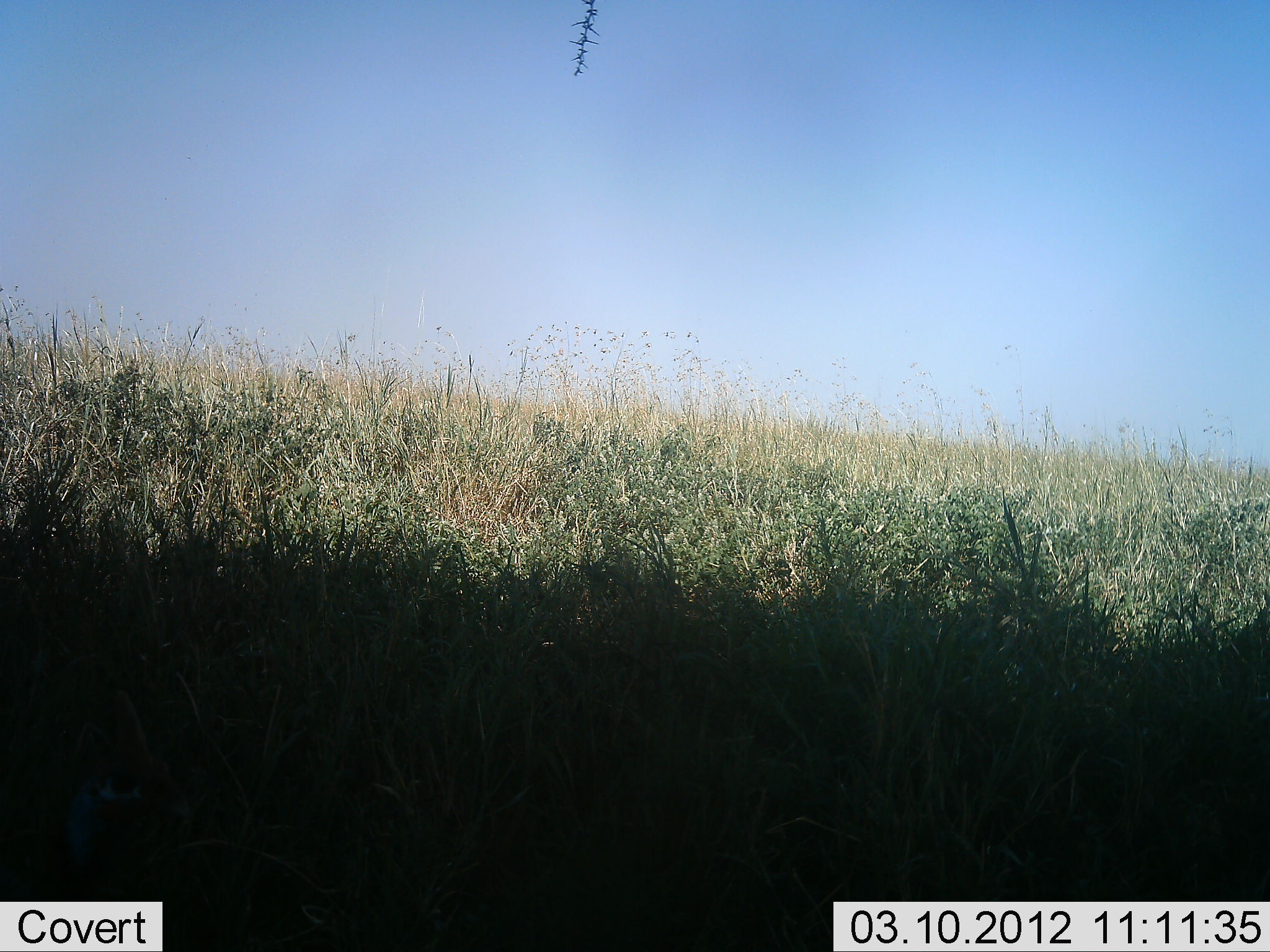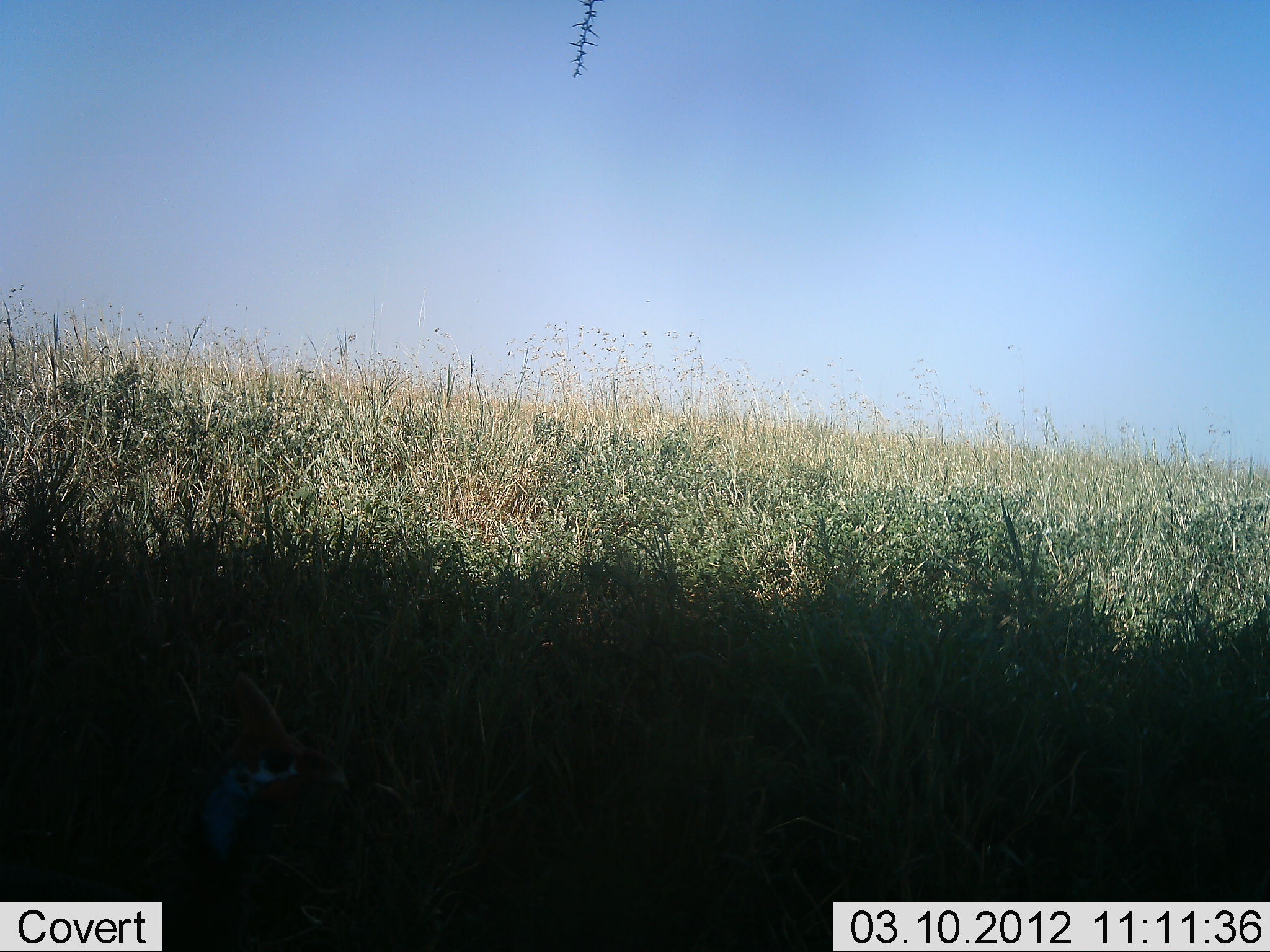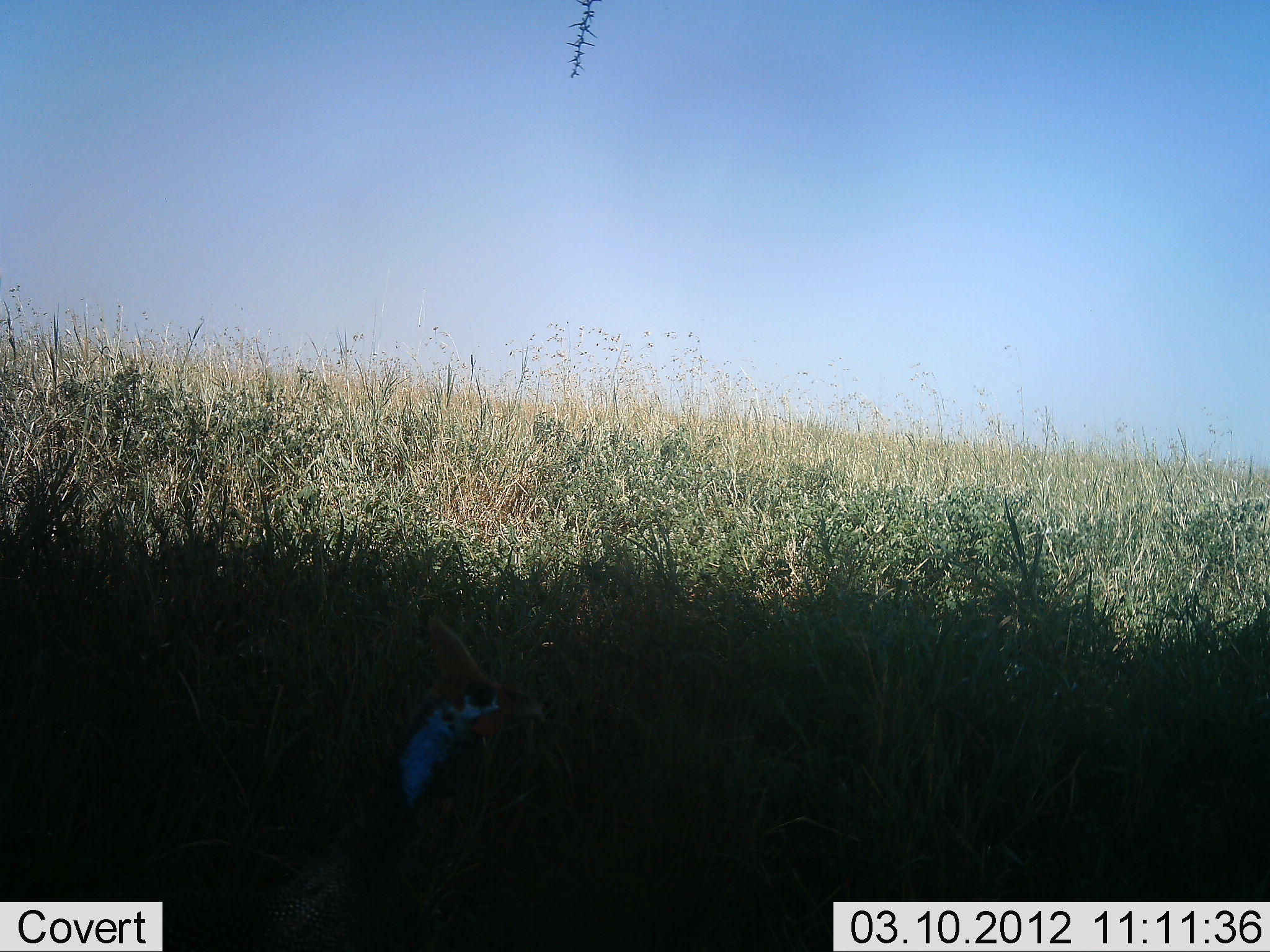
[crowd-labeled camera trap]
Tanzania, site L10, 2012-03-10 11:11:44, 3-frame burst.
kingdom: Animalia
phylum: Chordata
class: Aves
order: Galliformes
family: Numididae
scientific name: Numididae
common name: guinea fowl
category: guineafowl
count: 1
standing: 4%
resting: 0%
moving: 92%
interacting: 4%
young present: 0%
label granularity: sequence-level